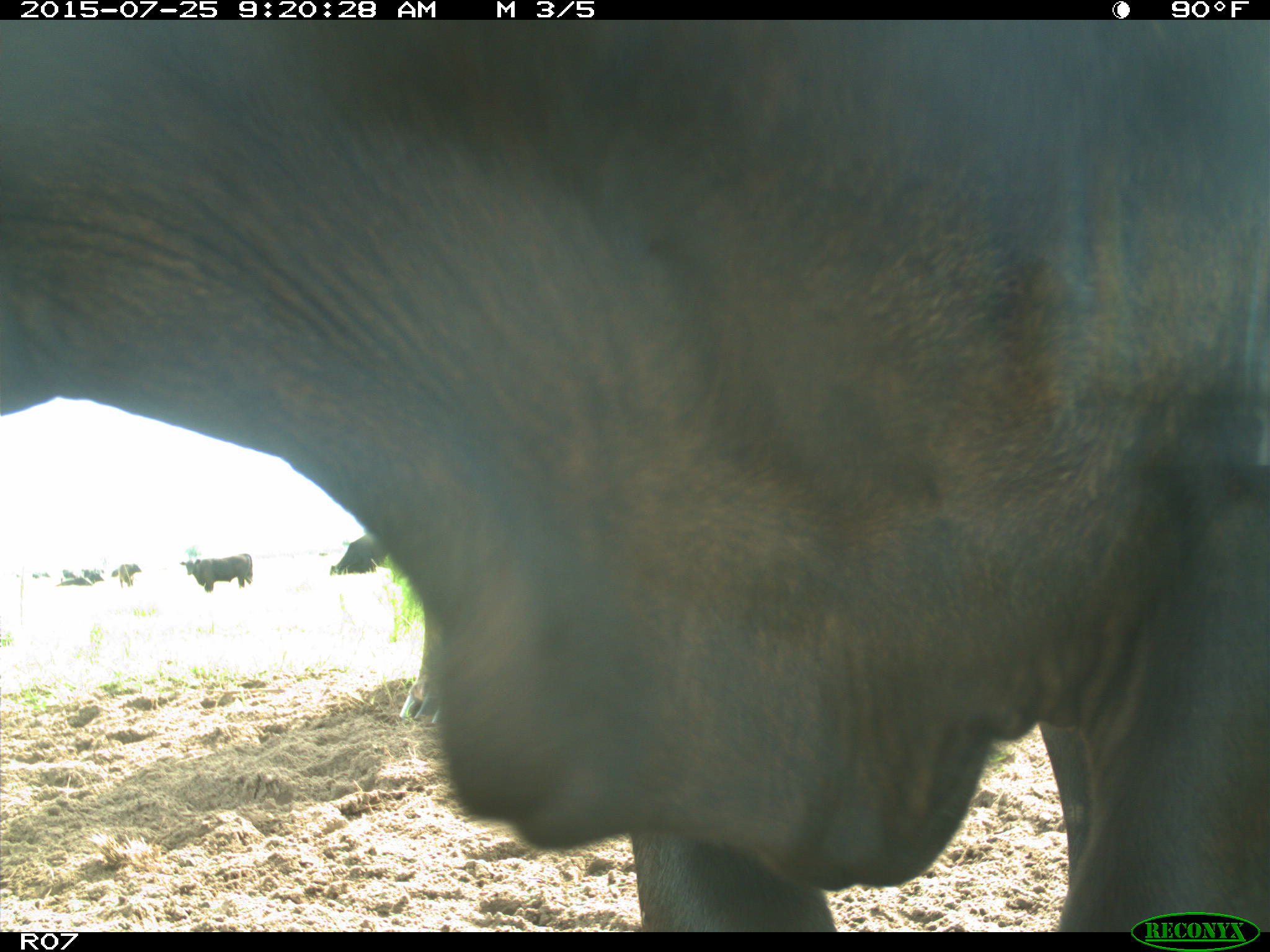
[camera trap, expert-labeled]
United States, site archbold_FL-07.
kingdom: Animalia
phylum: Chordata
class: Mammalia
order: Artiodactyla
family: Bovidae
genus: Bos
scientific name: Bos taurus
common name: domestic cow